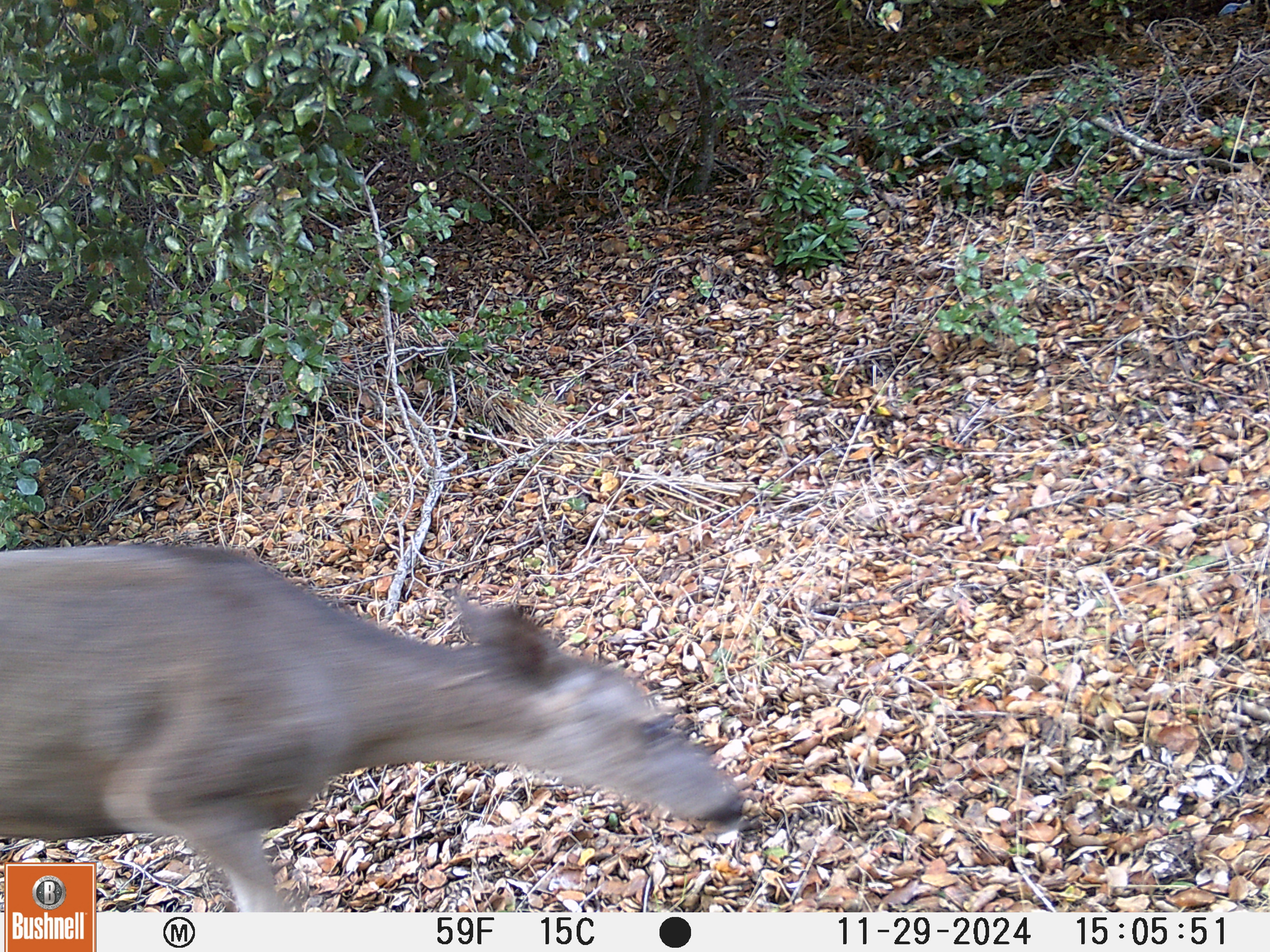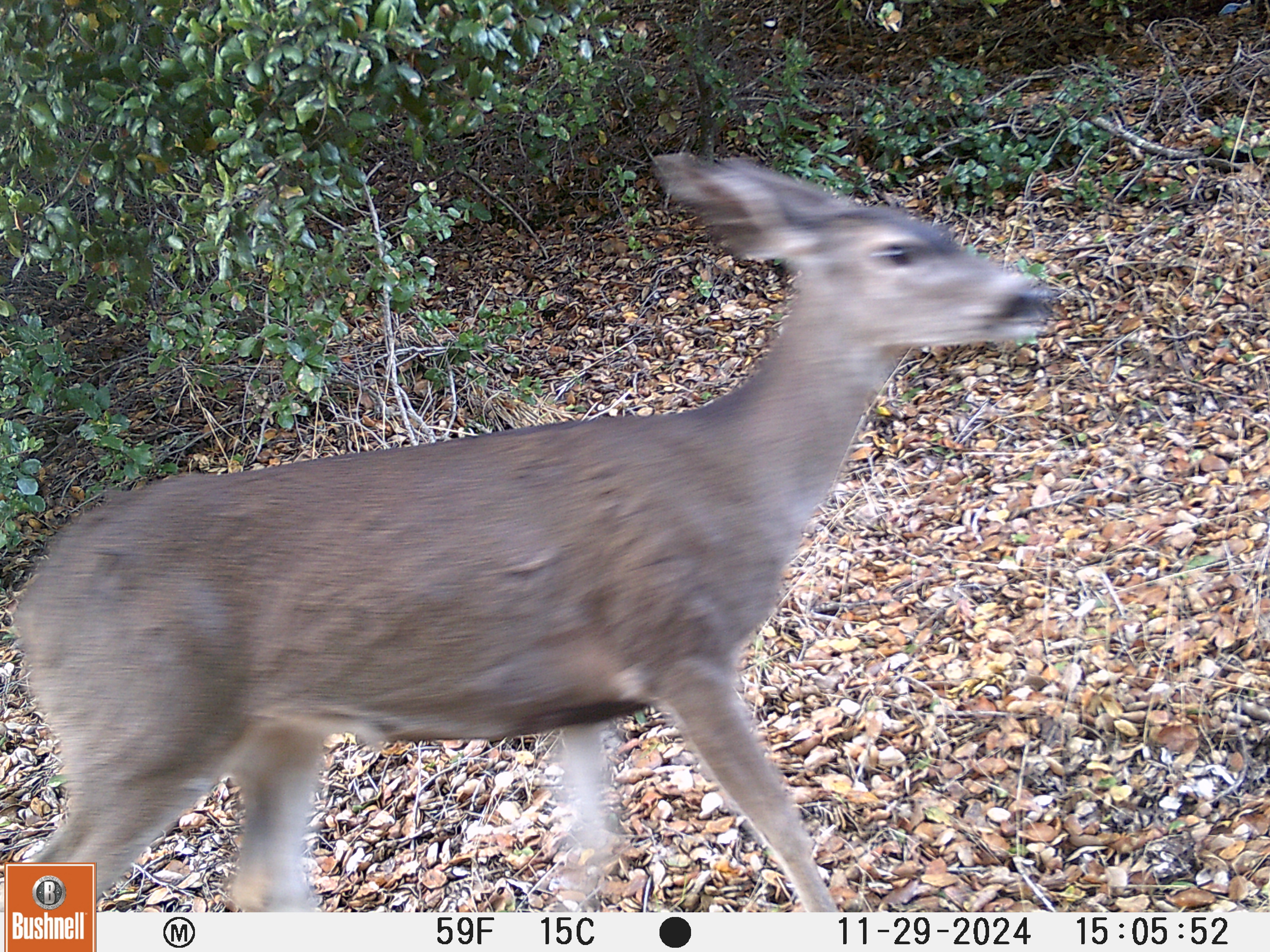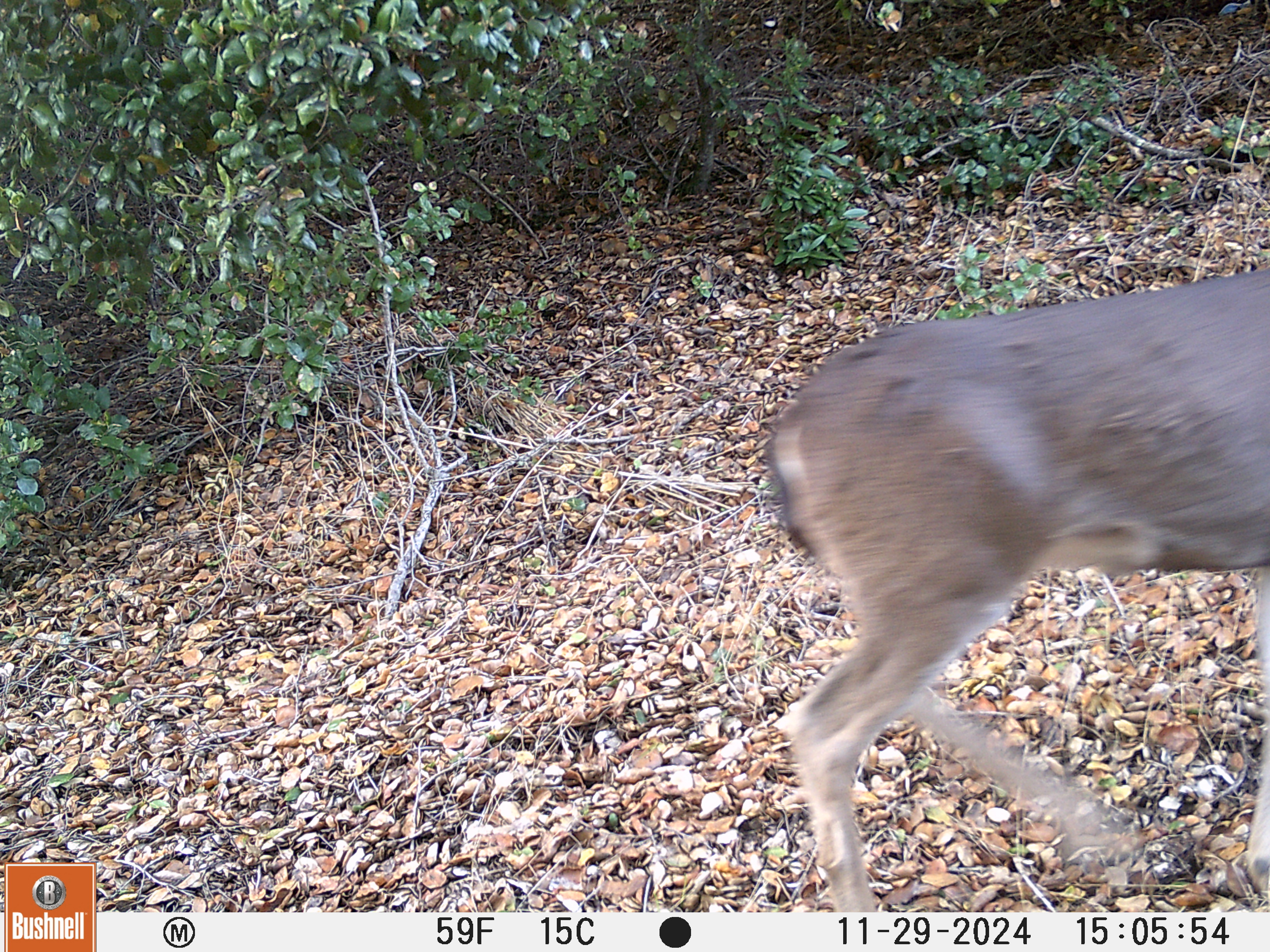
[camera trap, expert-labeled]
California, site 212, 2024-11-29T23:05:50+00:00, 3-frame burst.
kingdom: Animalia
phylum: Chordata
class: Mammalia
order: Artiodactyla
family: Cervidae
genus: Odocoileus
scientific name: Odocoileus hemionus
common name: mule deer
Mule deer (Odocoileus hemionus).